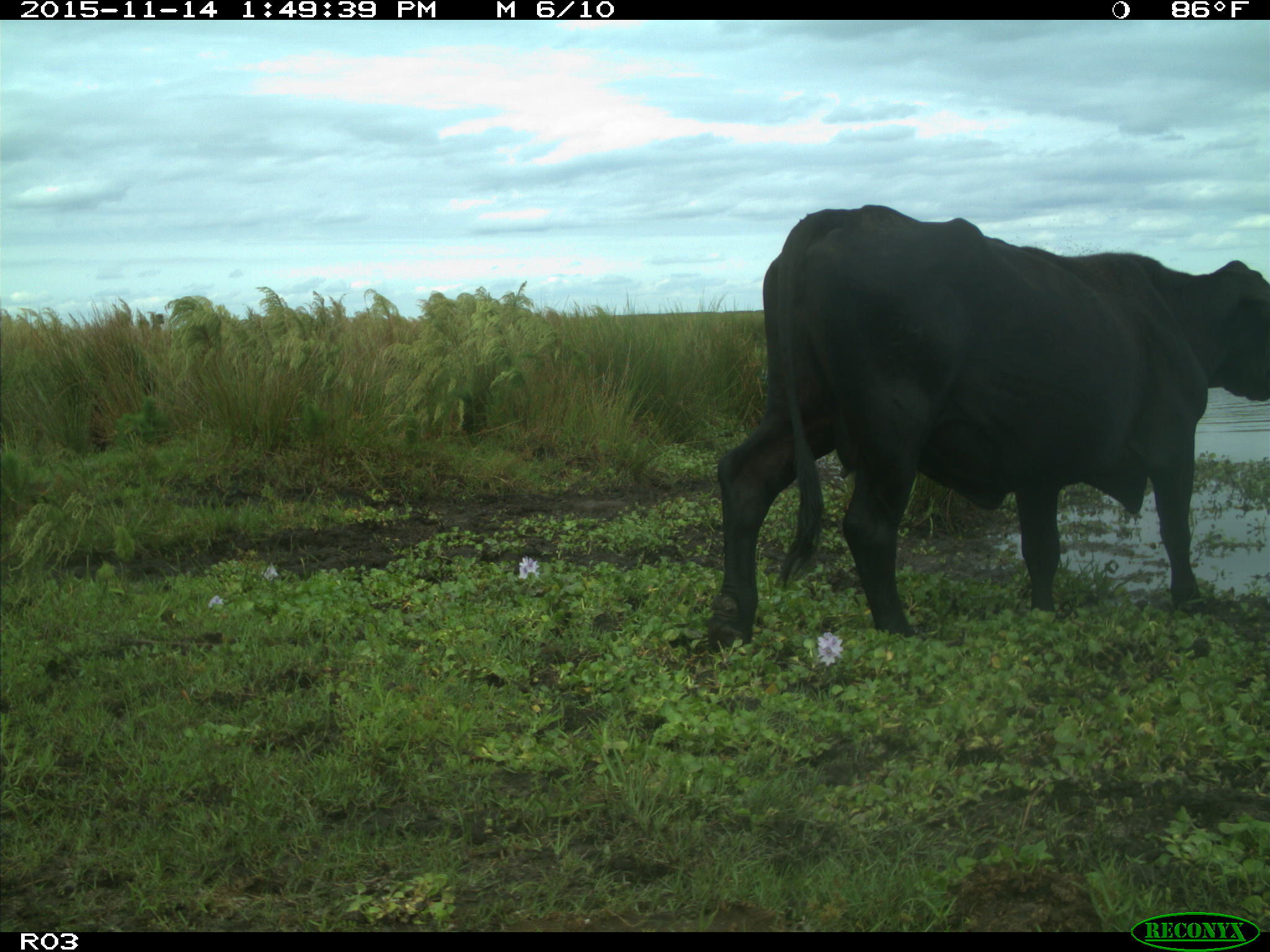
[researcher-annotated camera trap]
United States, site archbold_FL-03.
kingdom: Animalia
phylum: Chordata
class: Mammalia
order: Artiodactyla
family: Bovidae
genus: Bos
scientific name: Bos taurus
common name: domestic cow